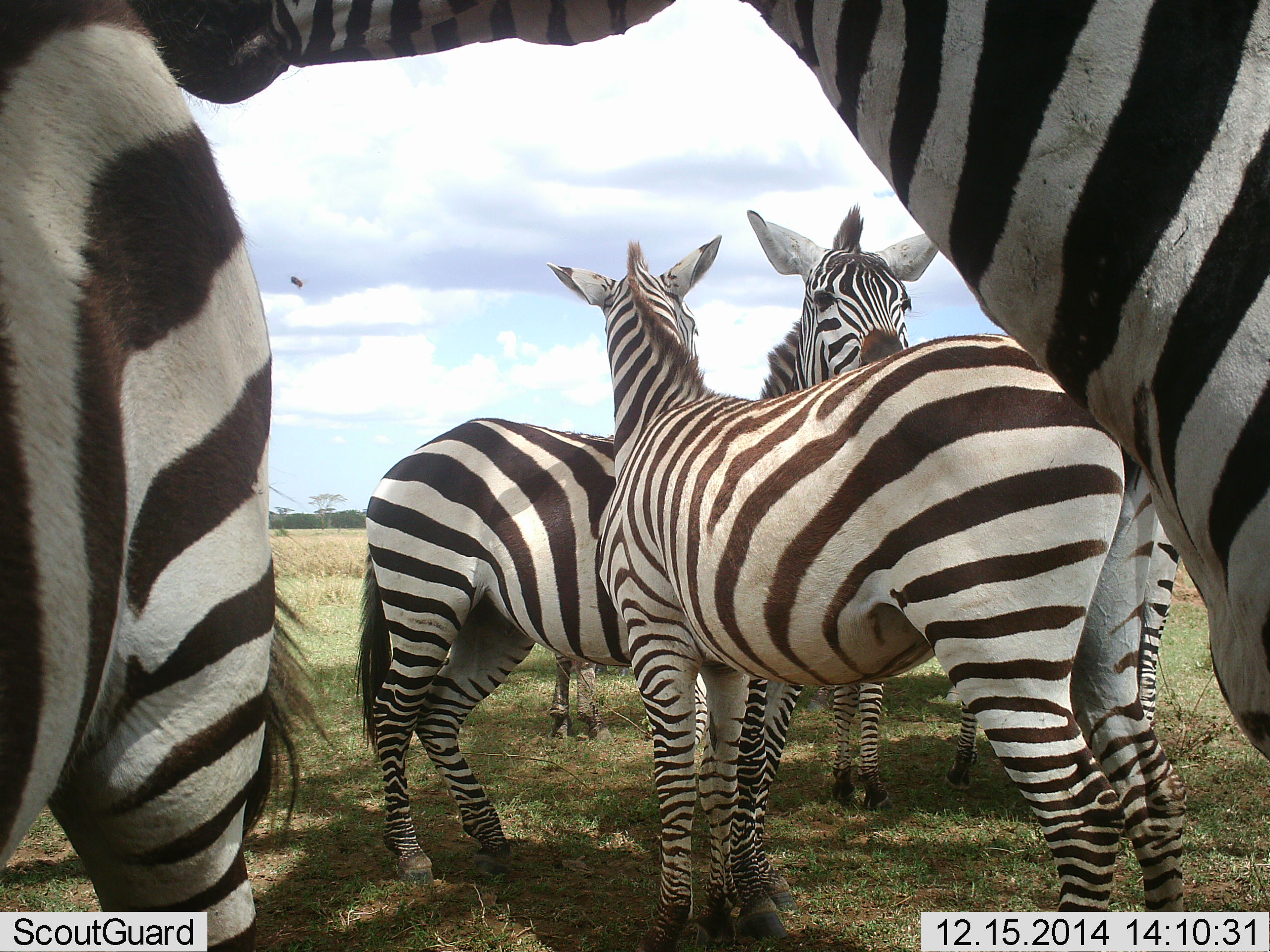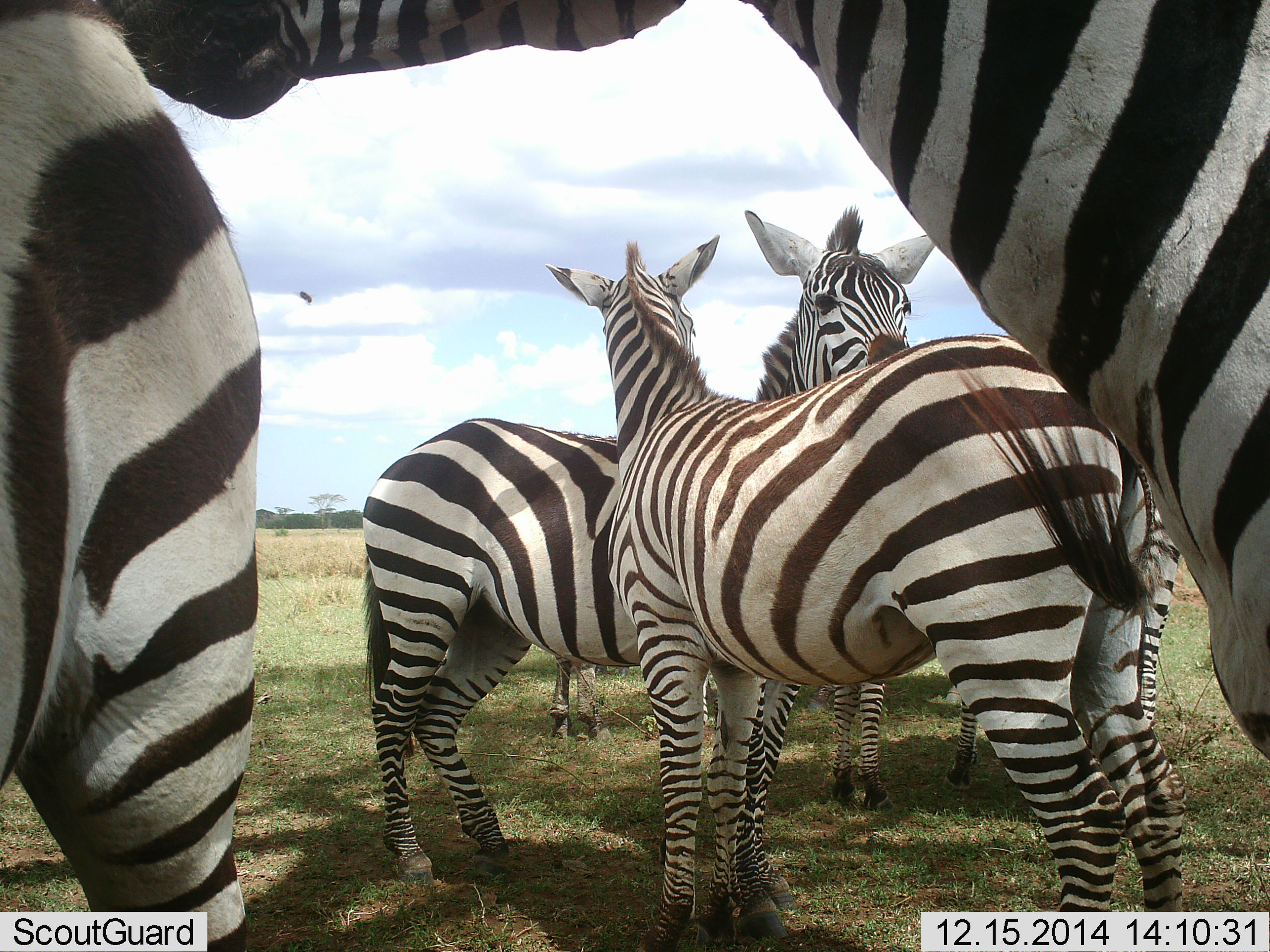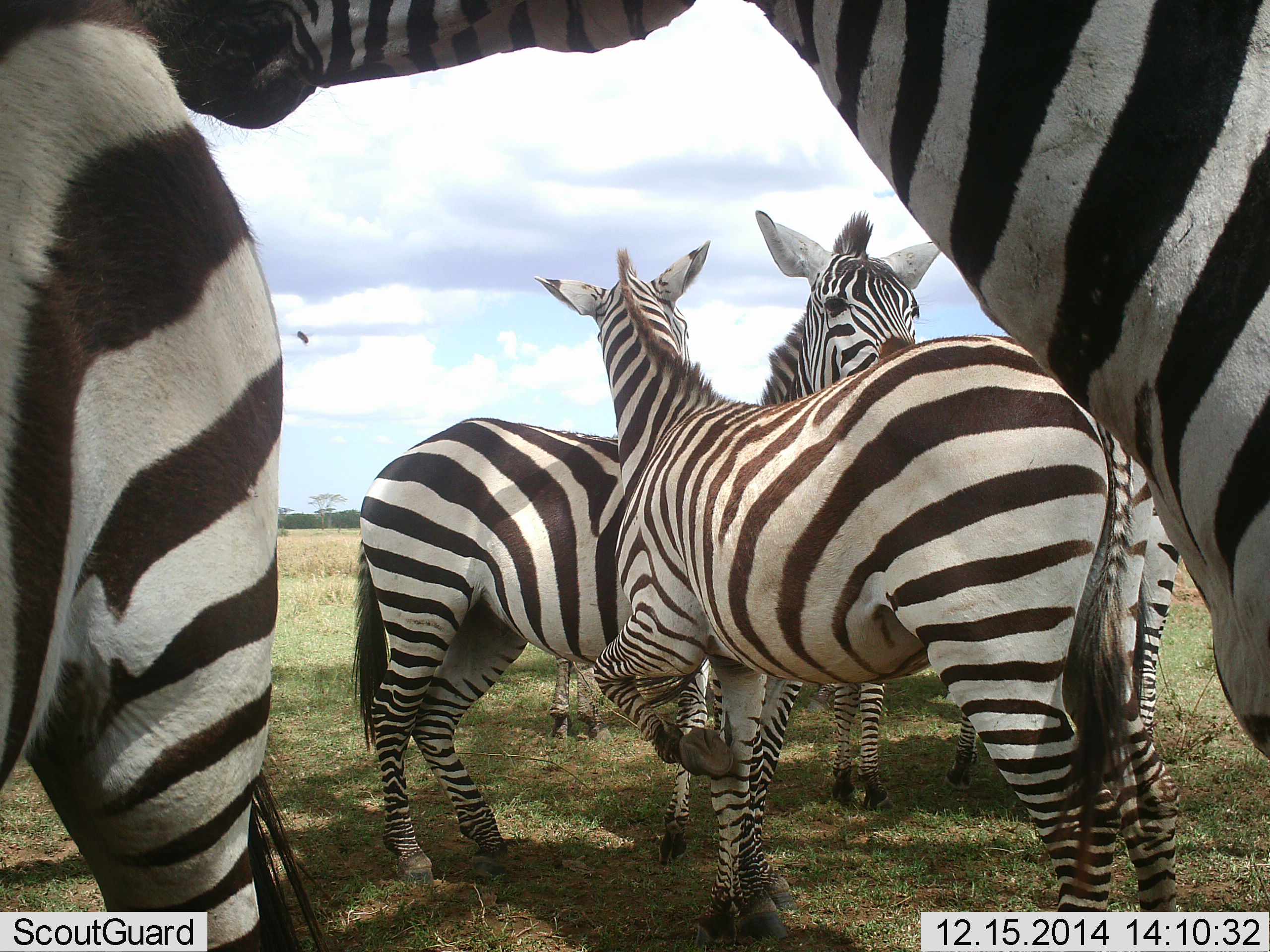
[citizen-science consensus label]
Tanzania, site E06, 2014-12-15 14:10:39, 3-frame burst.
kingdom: Animalia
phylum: Chordata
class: Mammalia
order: Perissodactyla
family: Equidae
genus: Equus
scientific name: Equus quagga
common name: plains zebra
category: zebra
Zebra (plains zebra) (Equus quagga), count 6. Behavior (volunteer vote fractions): standing 85%, resting 0%, moving 0%, interacting 46%. Young present (vote fraction): 15%. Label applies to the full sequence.